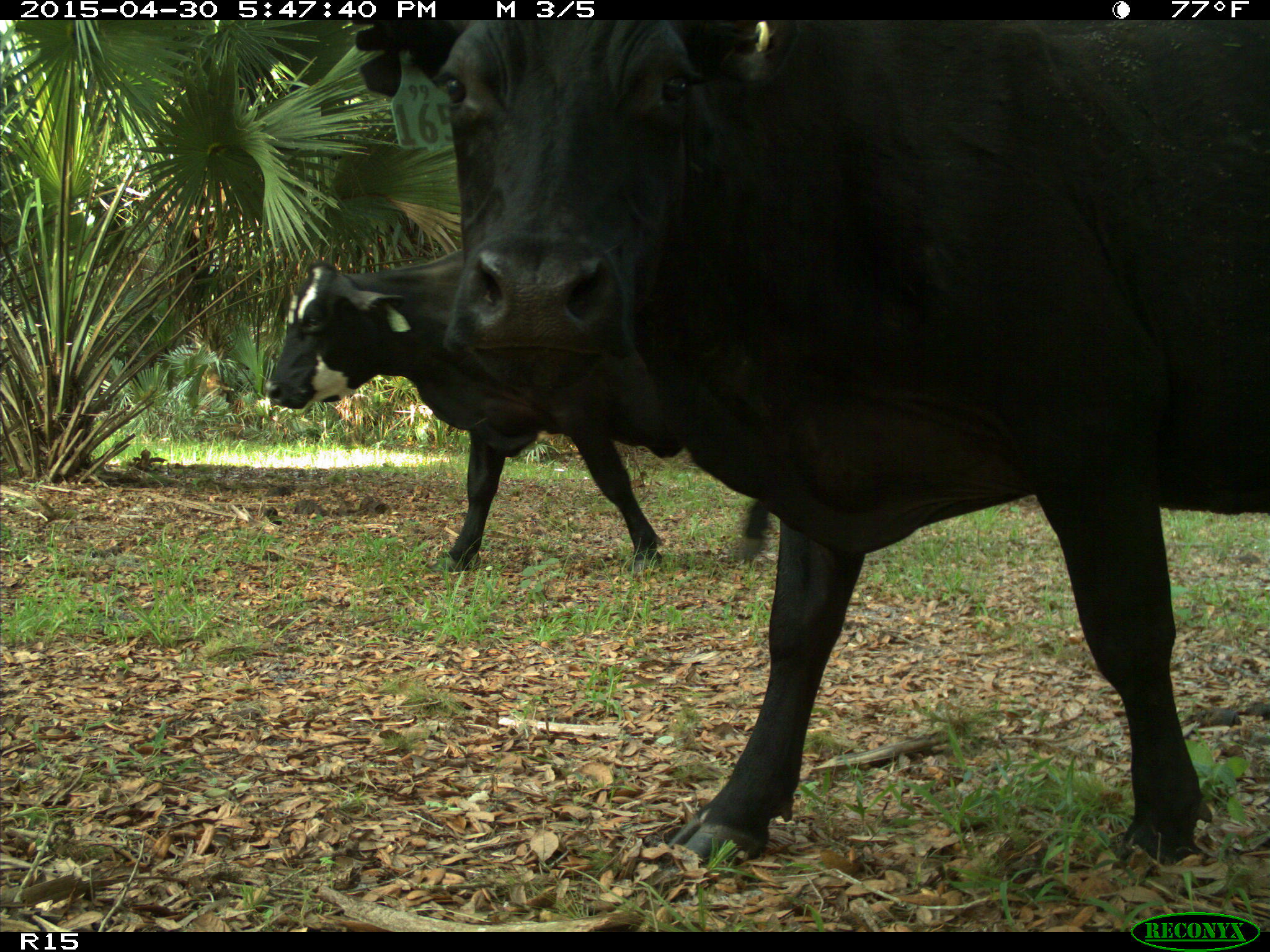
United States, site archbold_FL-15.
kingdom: Animalia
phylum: Chordata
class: Mammalia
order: Artiodactyla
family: Bovidae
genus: Bos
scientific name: Bos taurus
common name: domestic cow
Bos taurus (domestic cow).